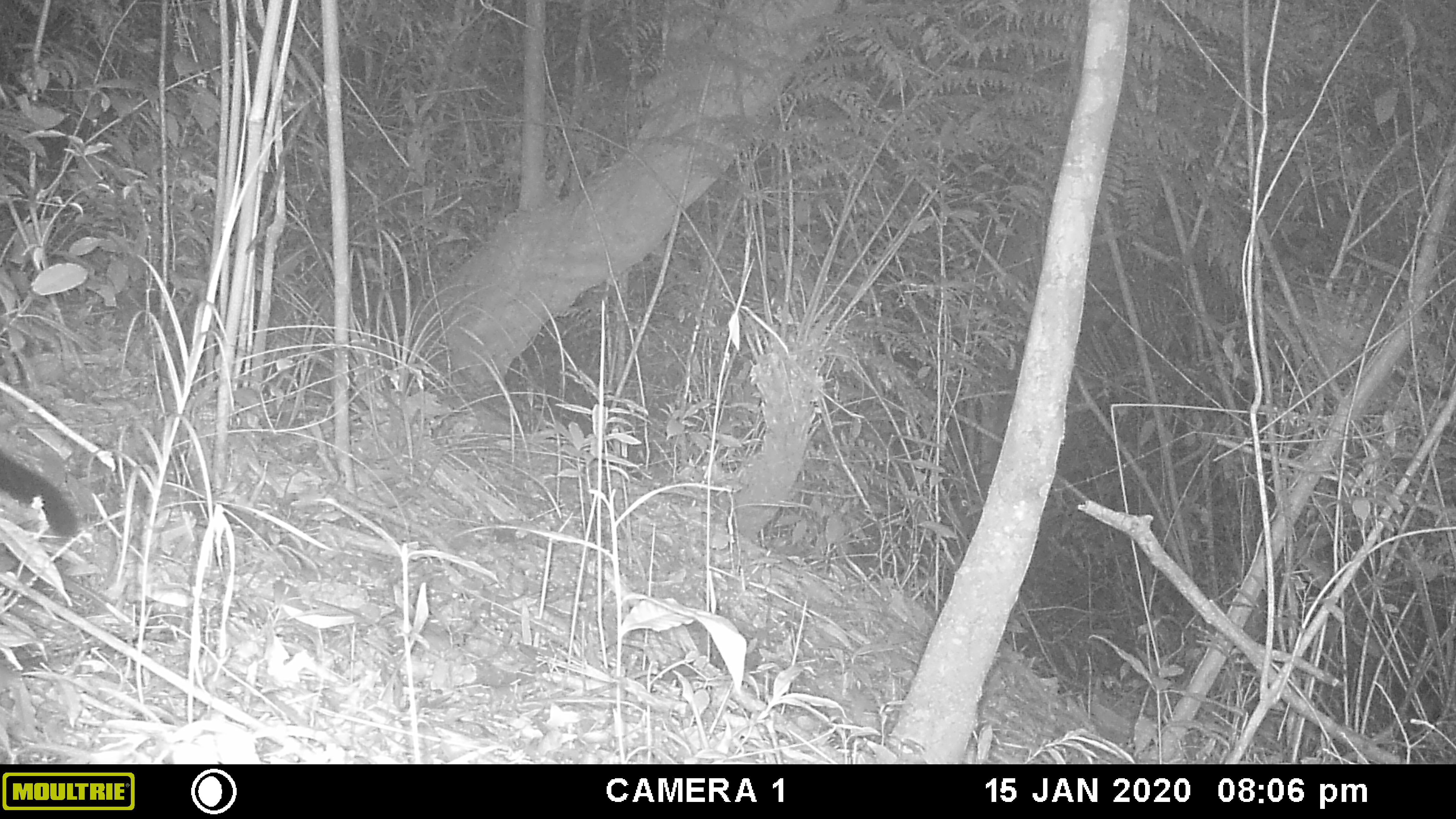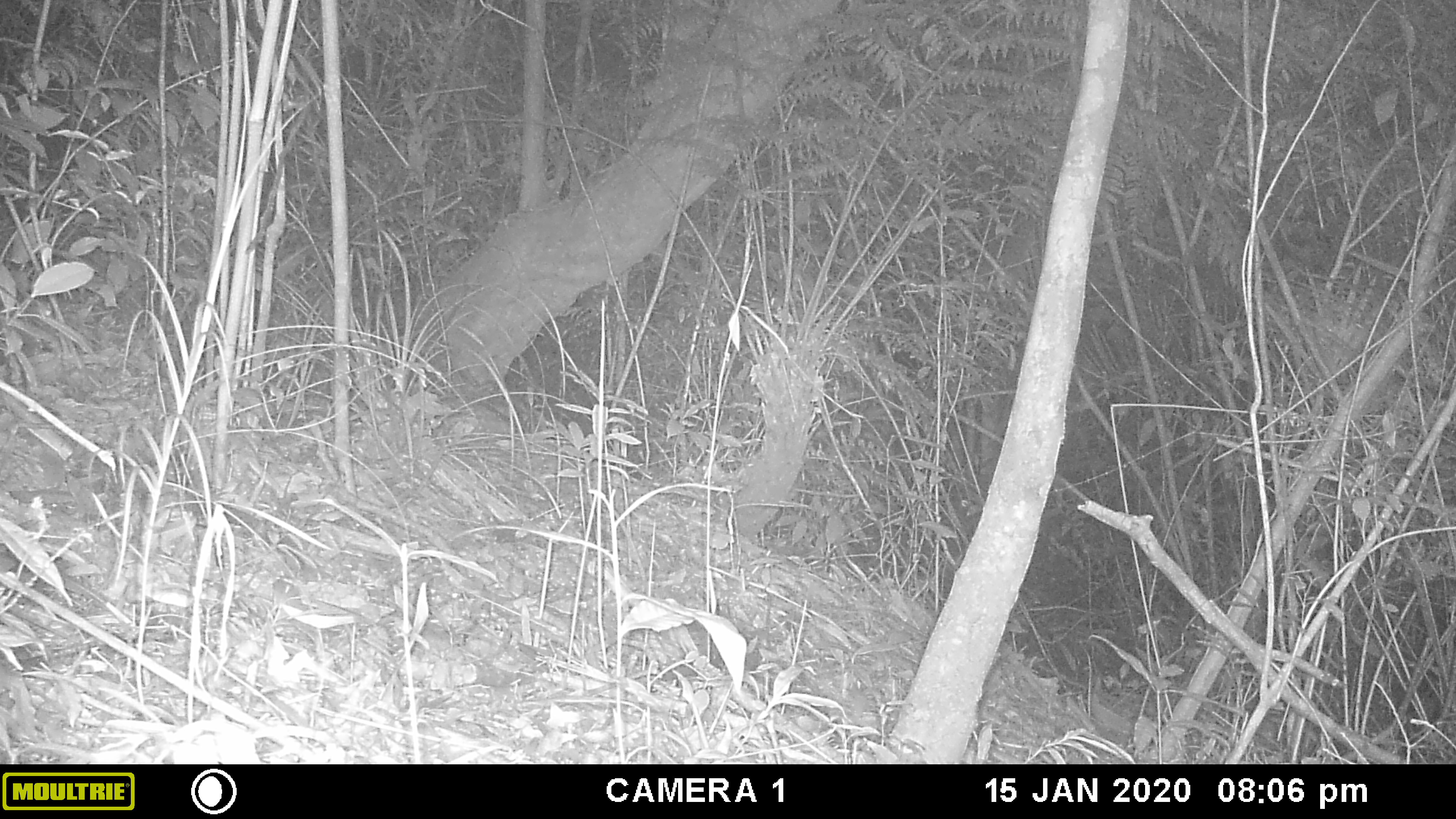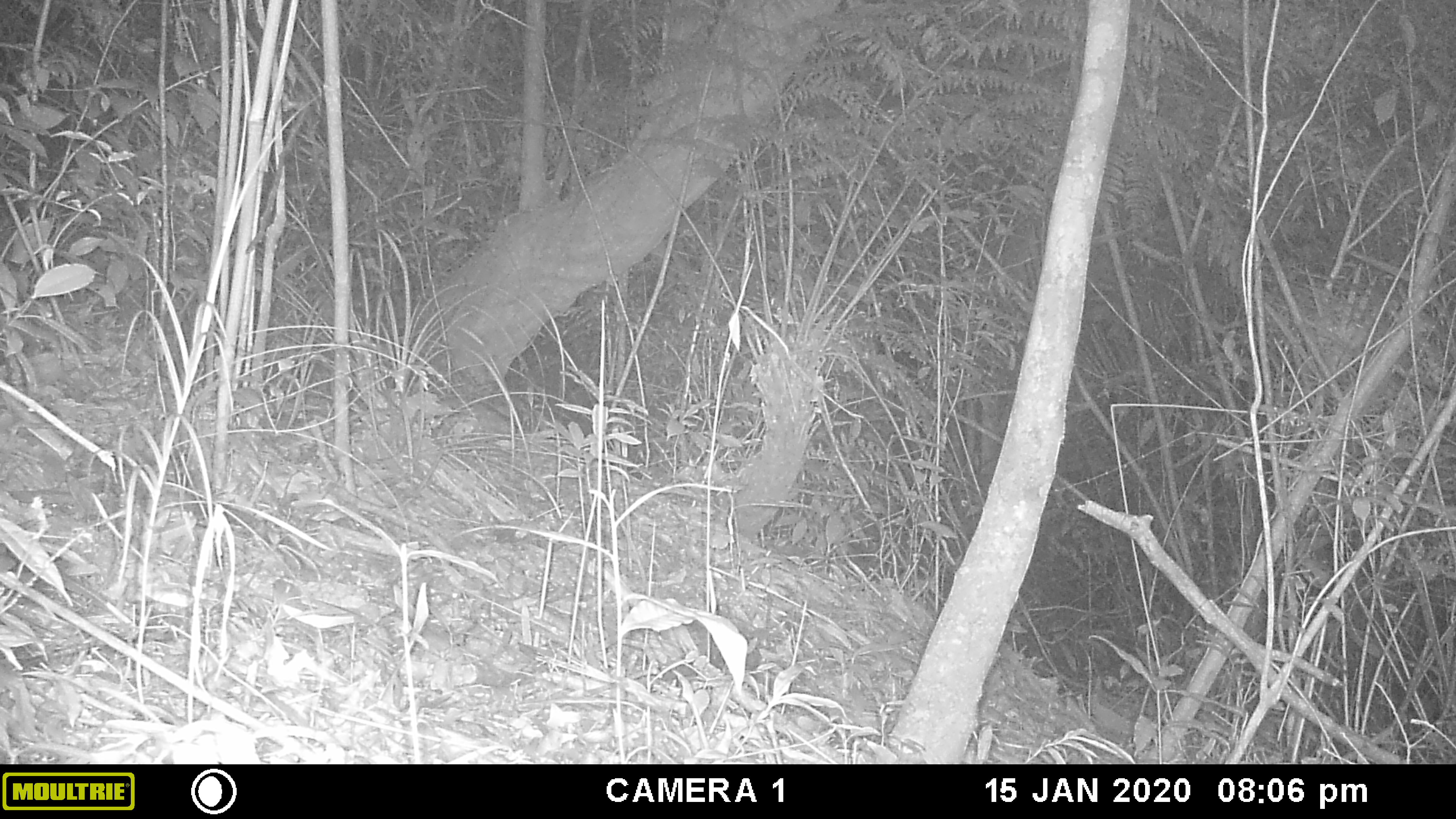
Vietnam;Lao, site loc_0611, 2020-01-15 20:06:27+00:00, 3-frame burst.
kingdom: Animalia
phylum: Chordata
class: Mammalia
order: Carnivora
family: Viverridae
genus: Paguma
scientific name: Paguma larvata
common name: masked palm civet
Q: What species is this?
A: Masked palm civet (Paguma larvata).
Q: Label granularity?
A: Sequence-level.